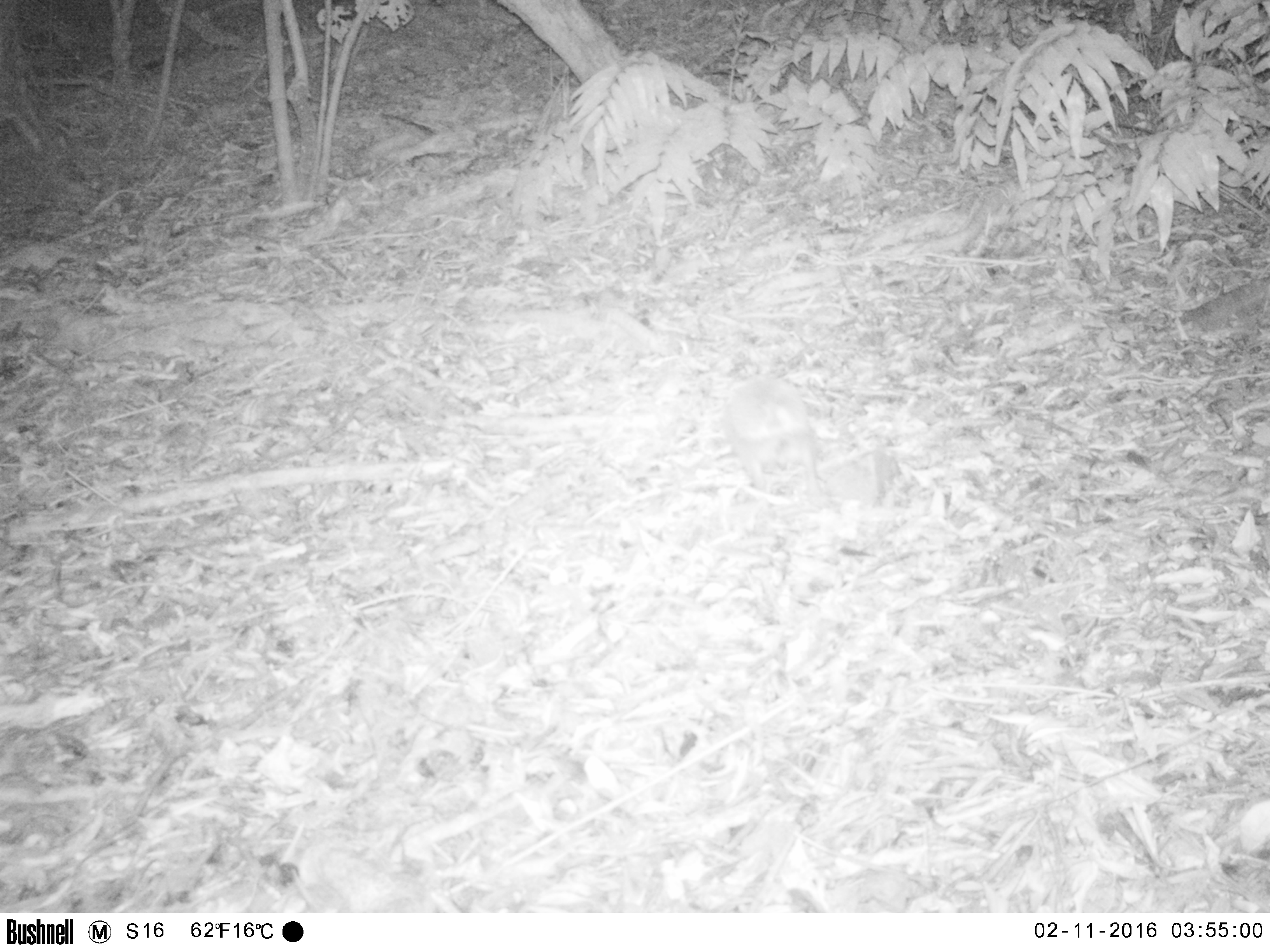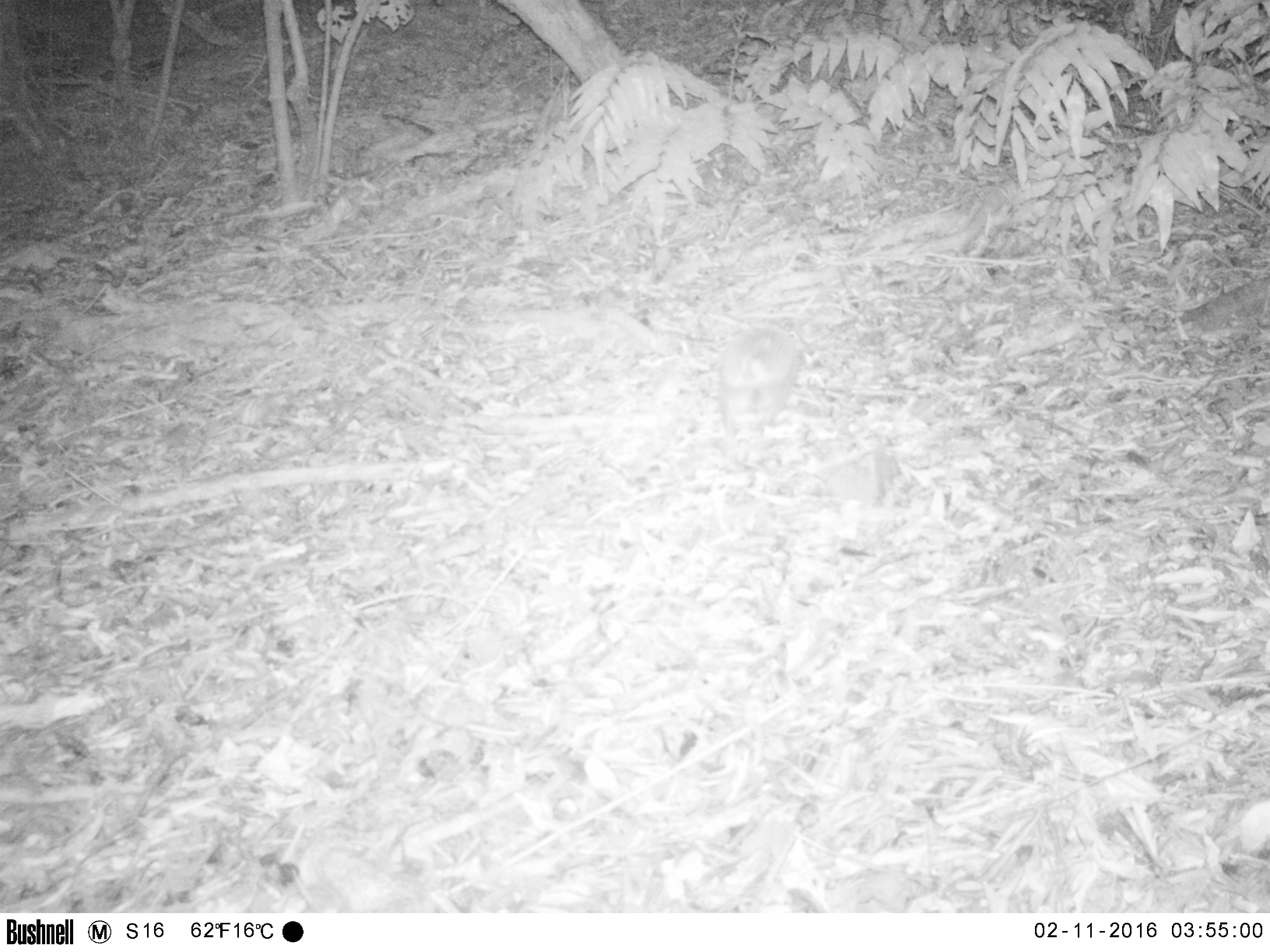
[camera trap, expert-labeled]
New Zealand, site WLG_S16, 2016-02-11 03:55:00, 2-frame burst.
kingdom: Animalia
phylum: Chordata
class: Mammalia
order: Eulipotyphla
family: Erinaceidae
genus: Erinaceus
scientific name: Erinaceus europaeus europaeus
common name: european hedgehog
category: hedgehog